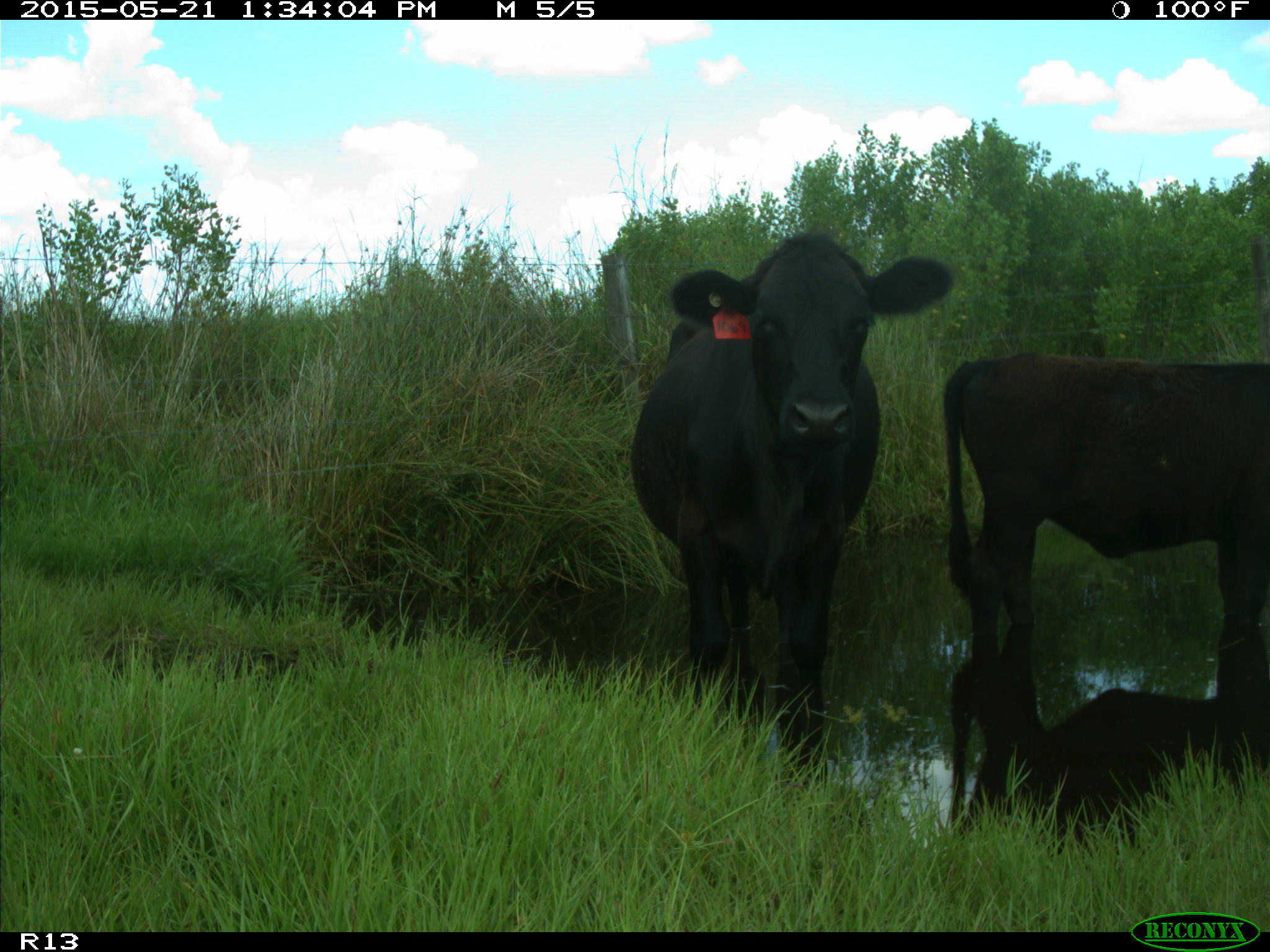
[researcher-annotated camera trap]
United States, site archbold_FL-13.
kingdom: Animalia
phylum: Chordata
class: Mammalia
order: Artiodactyla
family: Bovidae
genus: Bos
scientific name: Bos taurus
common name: domestic cow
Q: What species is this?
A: Bos taurus (domestic cow).